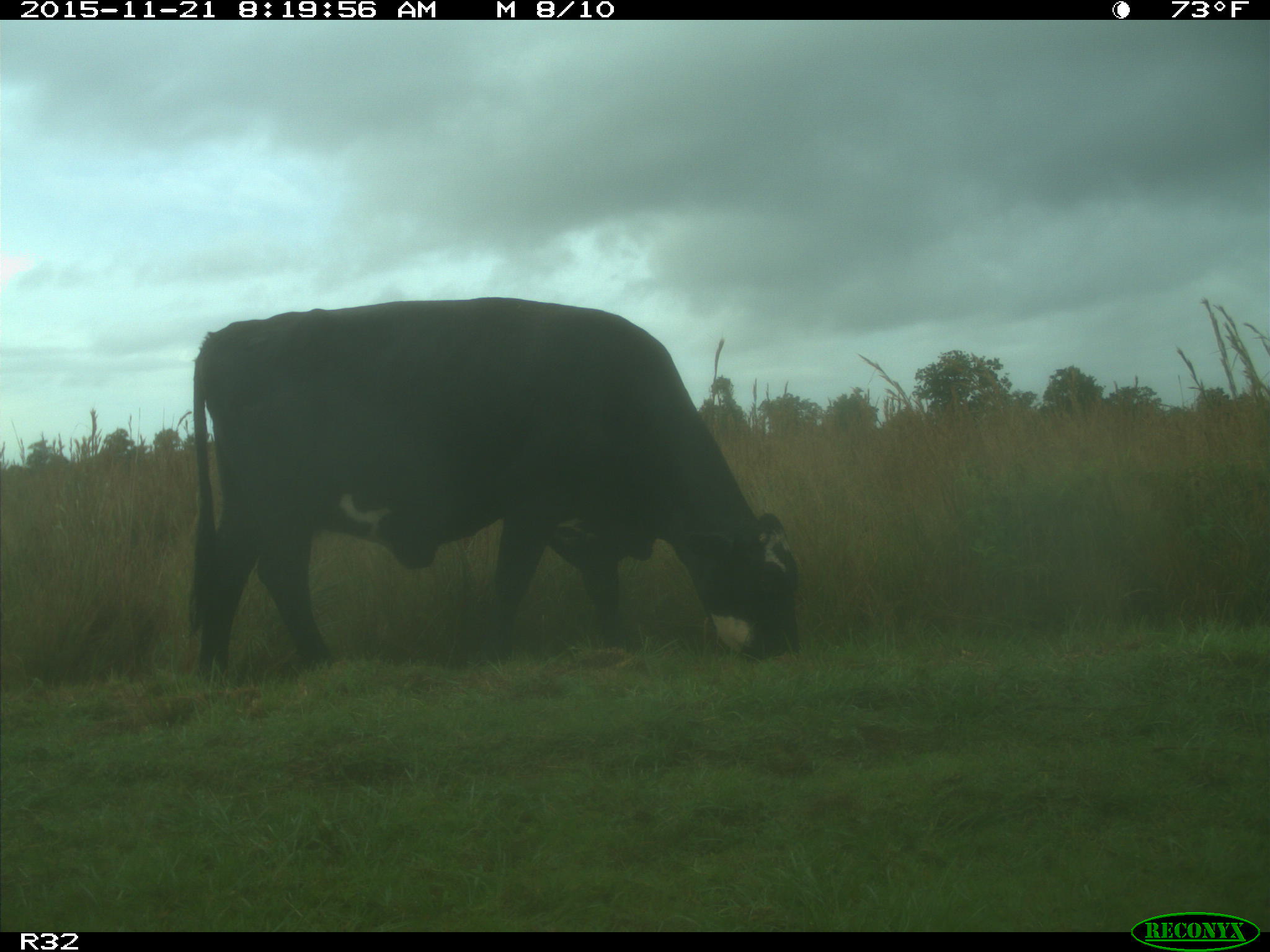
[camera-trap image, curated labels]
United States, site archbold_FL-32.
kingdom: Animalia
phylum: Chordata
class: Mammalia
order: Artiodactyla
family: Bovidae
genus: Bos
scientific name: Bos taurus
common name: domestic cow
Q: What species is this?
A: Bos taurus (domestic cow).